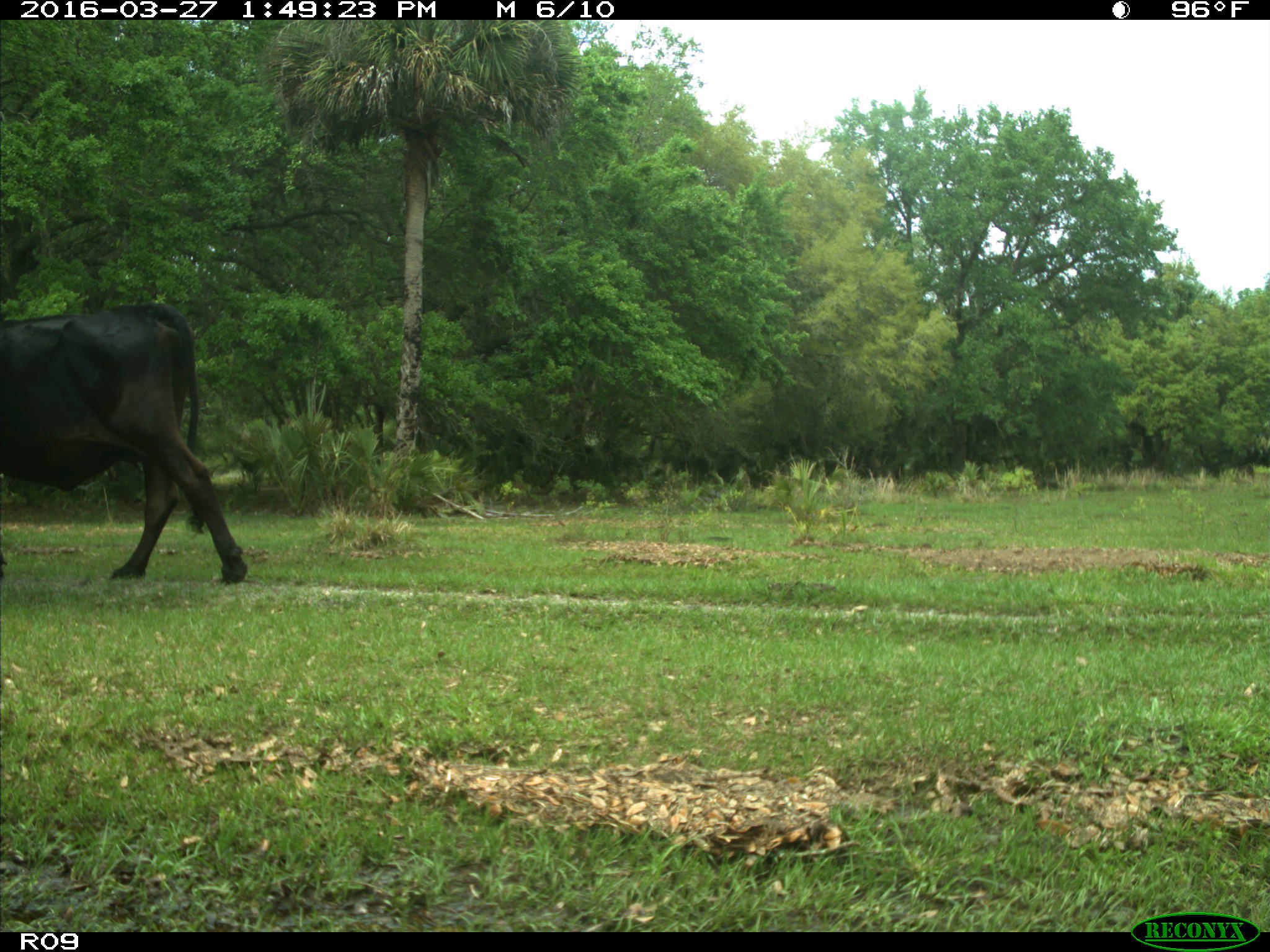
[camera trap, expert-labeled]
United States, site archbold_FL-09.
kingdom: Animalia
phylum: Chordata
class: Mammalia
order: Artiodactyla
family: Bovidae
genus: Bos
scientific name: Bos taurus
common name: domestic cow